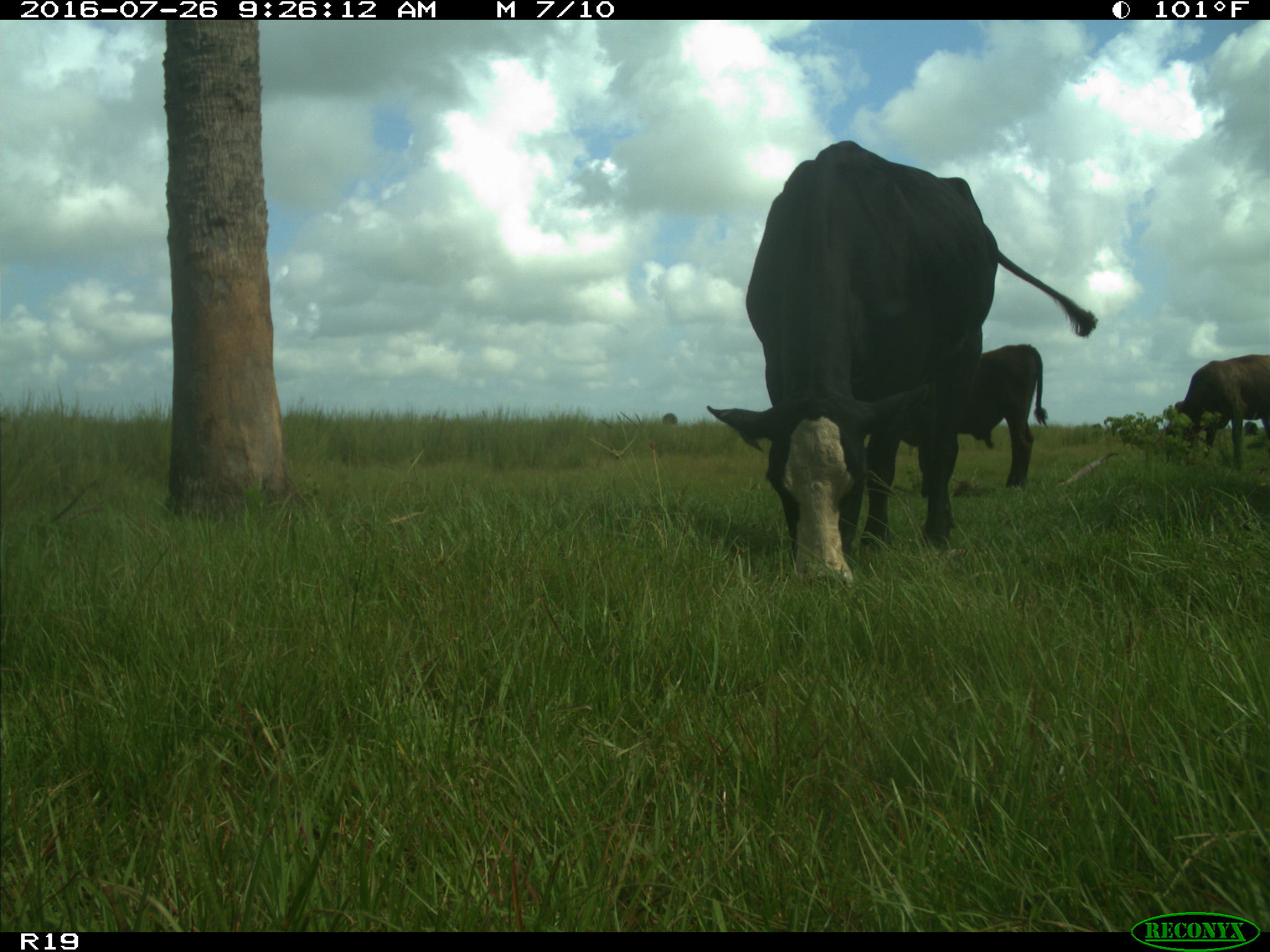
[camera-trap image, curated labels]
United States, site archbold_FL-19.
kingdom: Animalia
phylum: Chordata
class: Mammalia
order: Artiodactyla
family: Bovidae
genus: Bos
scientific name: Bos taurus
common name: domestic cow